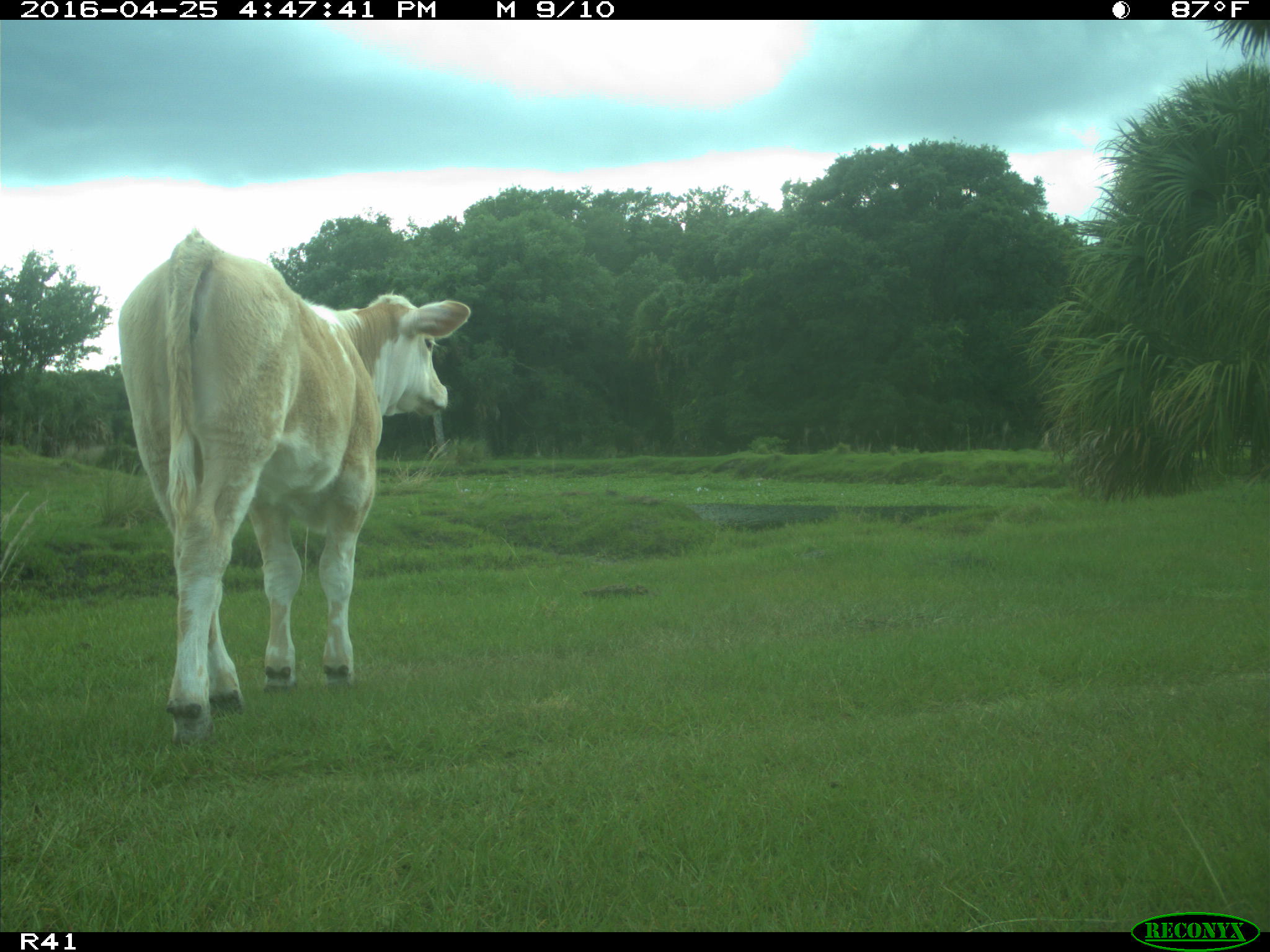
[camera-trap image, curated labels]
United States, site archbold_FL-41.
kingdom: Animalia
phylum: Chordata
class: Mammalia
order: Artiodactyla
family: Bovidae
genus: Bos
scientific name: Bos taurus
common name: domestic cow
Bos taurus (domestic cow).